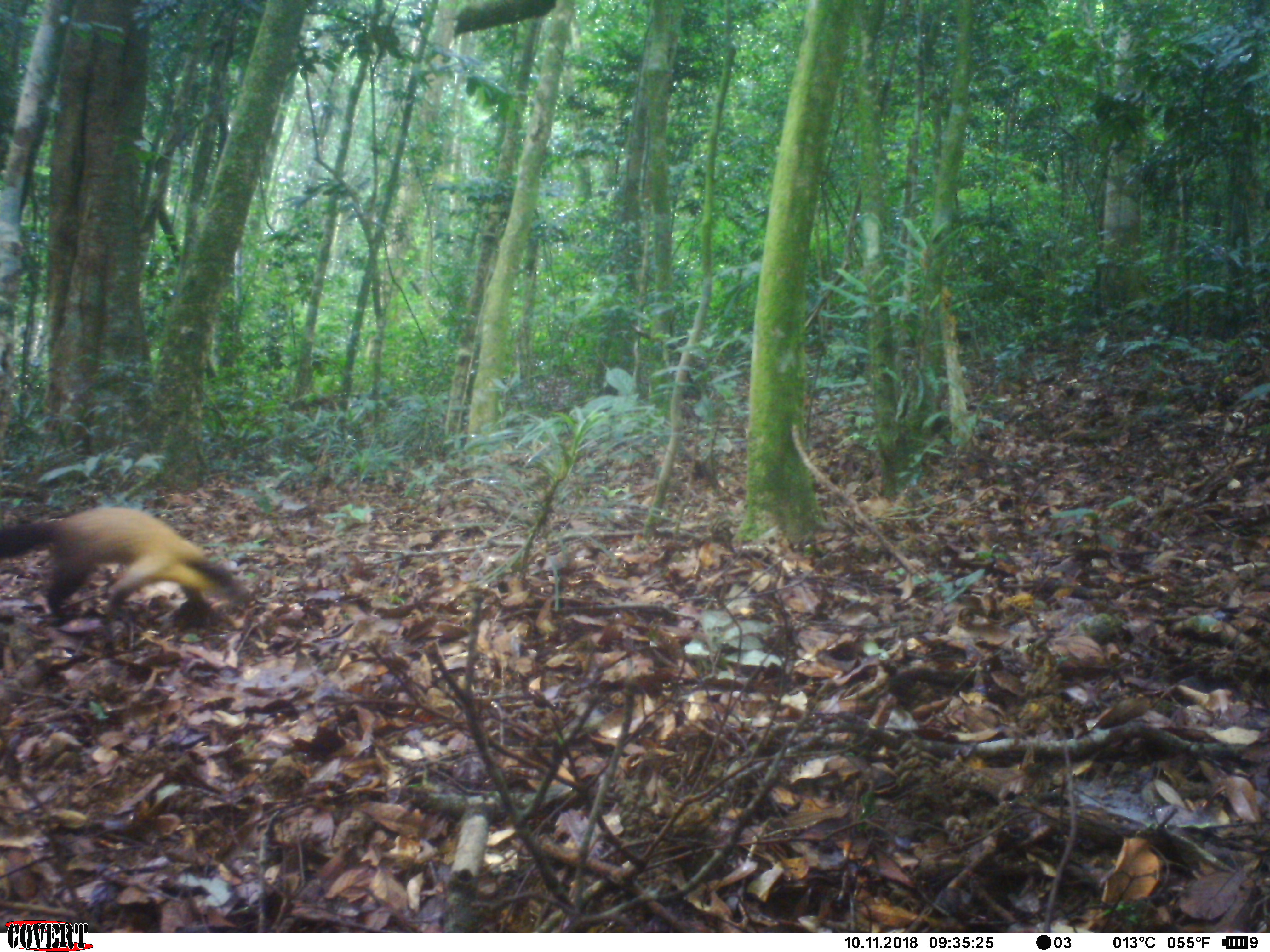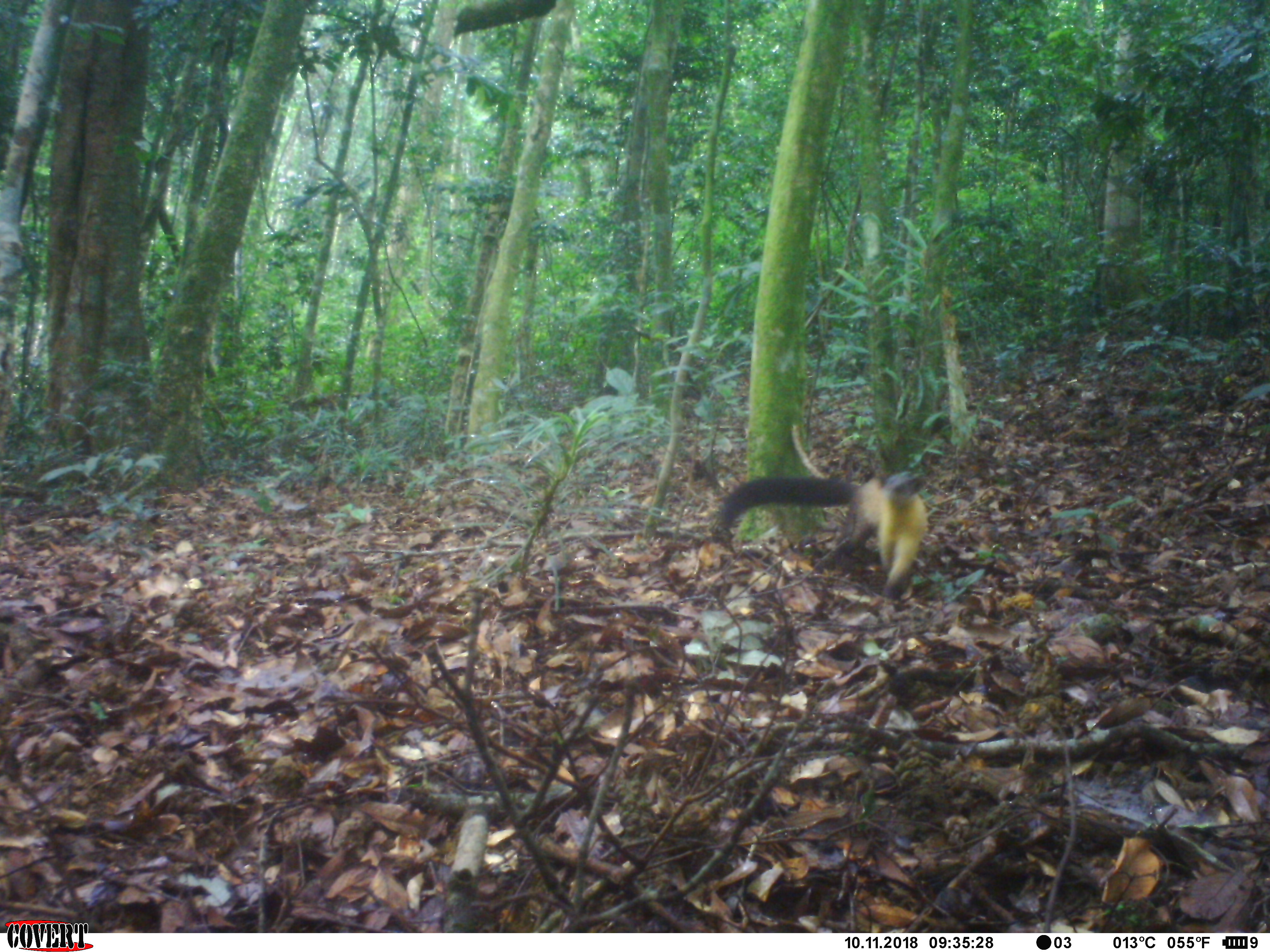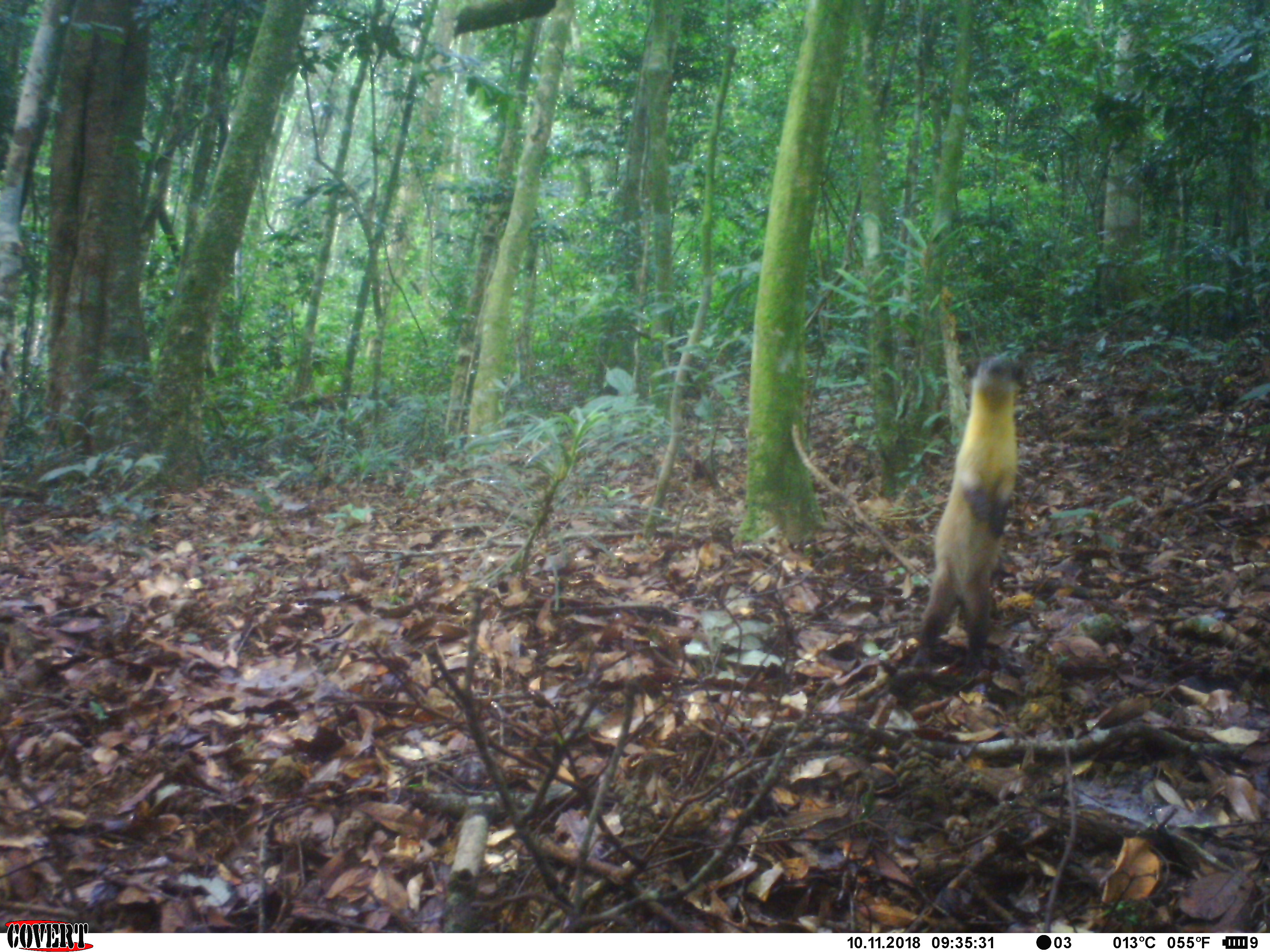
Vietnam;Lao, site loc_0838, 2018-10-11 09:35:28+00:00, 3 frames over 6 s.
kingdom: Animalia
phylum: Chordata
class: Mammalia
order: Carnivora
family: Mustelidae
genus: Martes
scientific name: Martes flavigula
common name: yellow-throated marten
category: yellow throated marten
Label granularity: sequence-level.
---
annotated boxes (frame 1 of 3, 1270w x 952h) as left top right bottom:
yellow throated marten: 0 507 255 658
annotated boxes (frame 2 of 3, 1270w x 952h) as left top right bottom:
yellow throated marten: 712 471 928 604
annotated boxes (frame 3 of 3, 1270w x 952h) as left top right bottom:
yellow throated marten: 908 357 1024 673